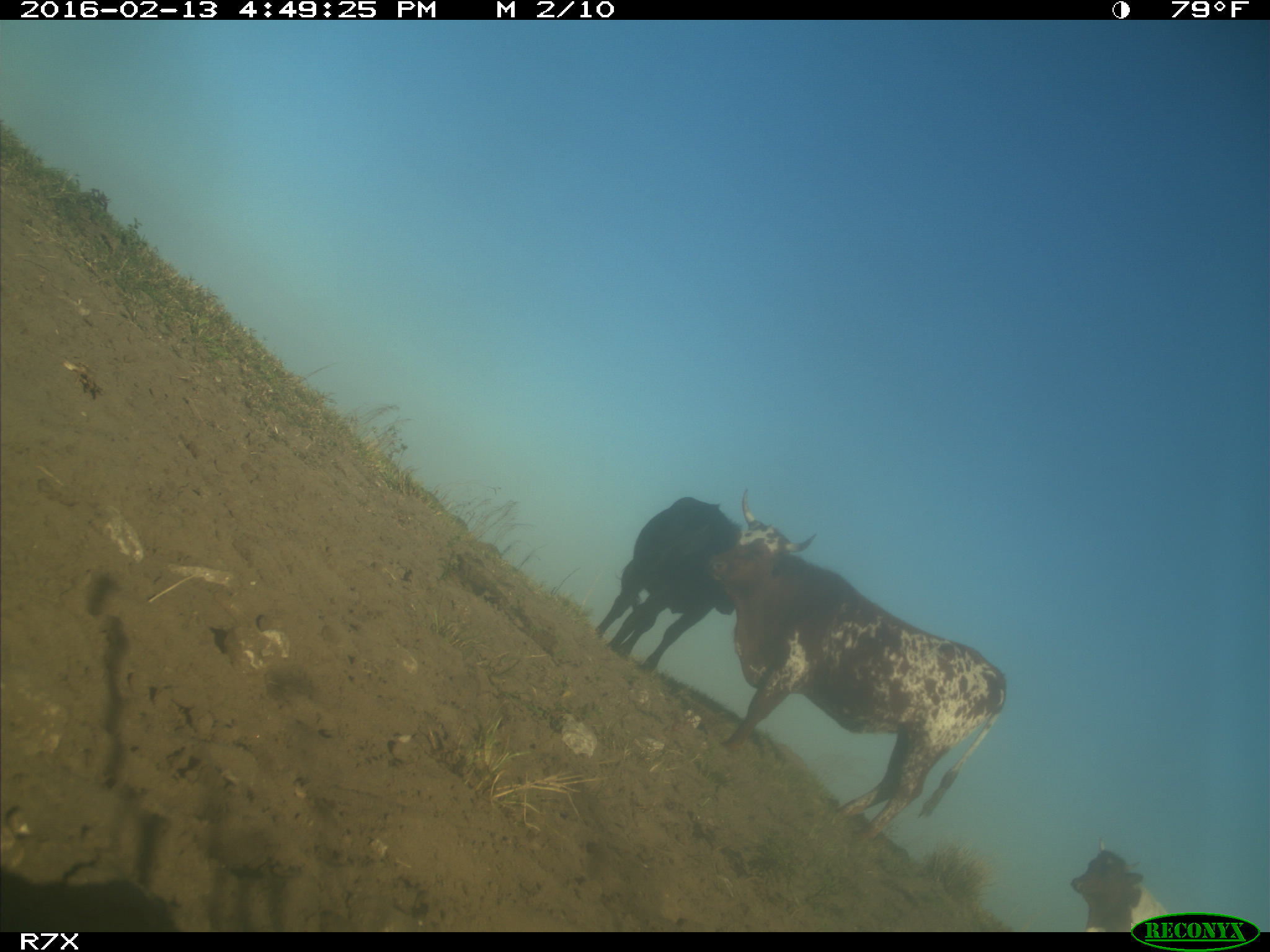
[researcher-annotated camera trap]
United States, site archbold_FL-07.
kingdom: Animalia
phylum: Chordata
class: Mammalia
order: Artiodactyla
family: Bovidae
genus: Bos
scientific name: Bos taurus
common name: domestic cow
Bos taurus (domestic cow).